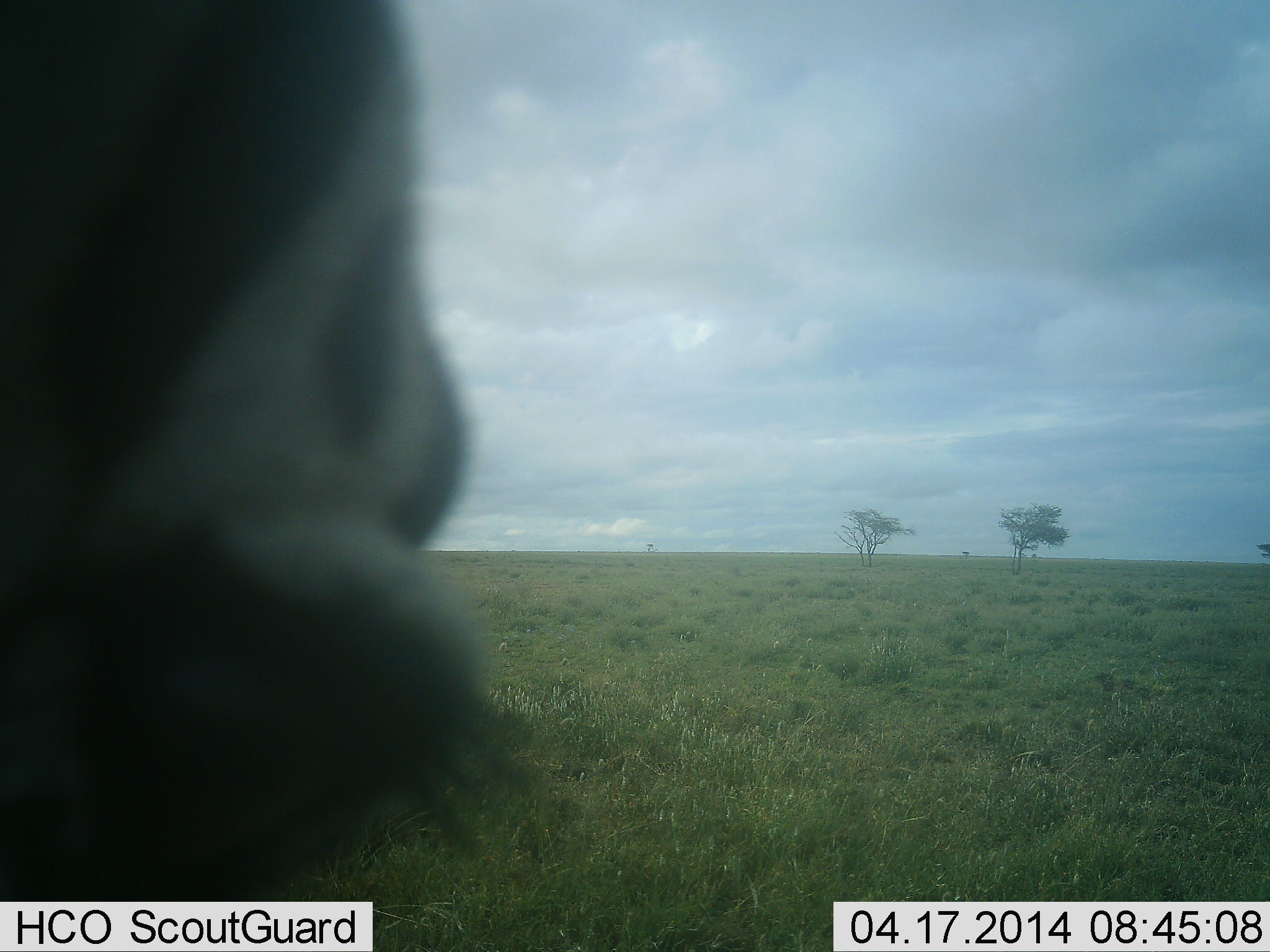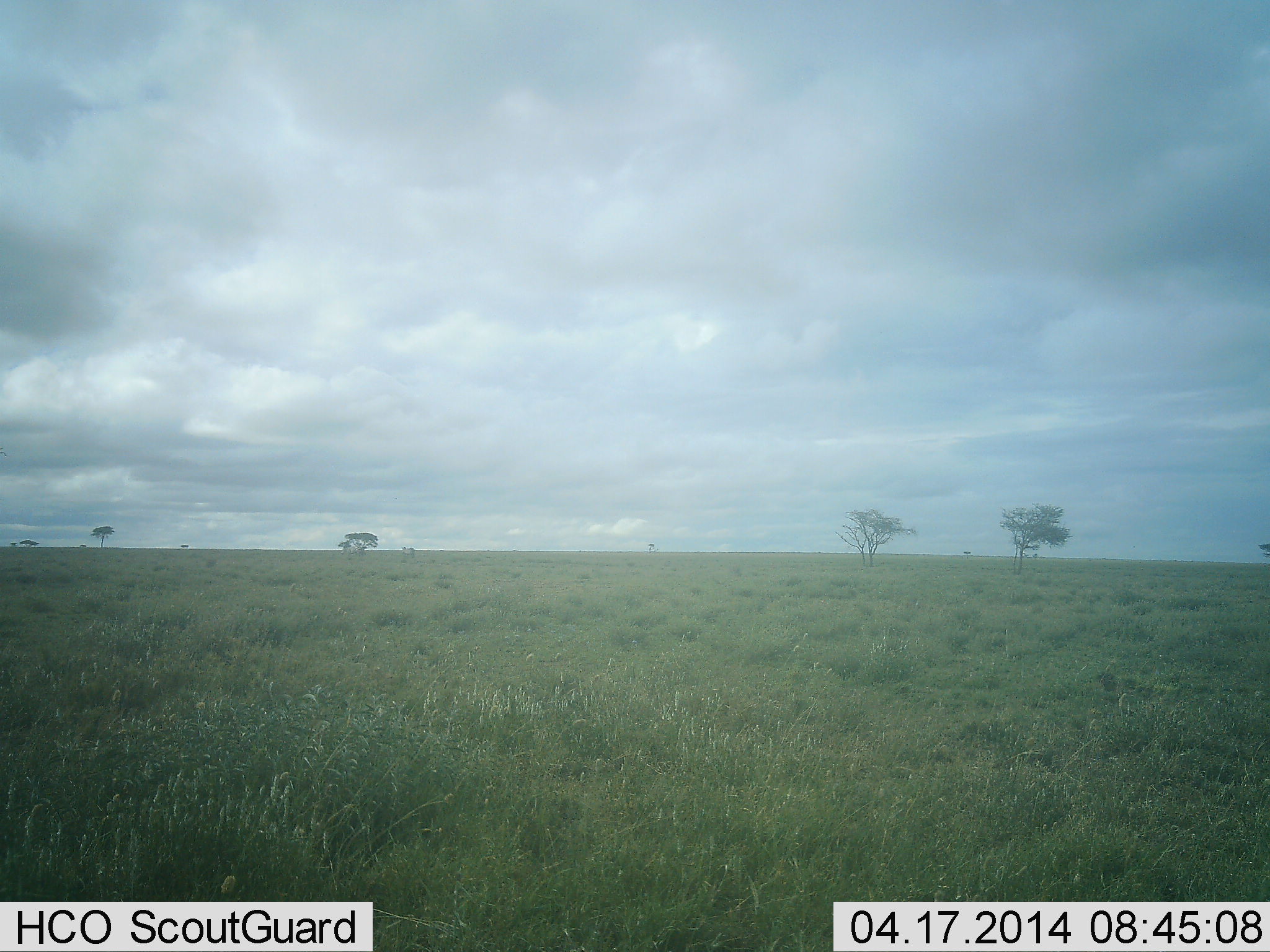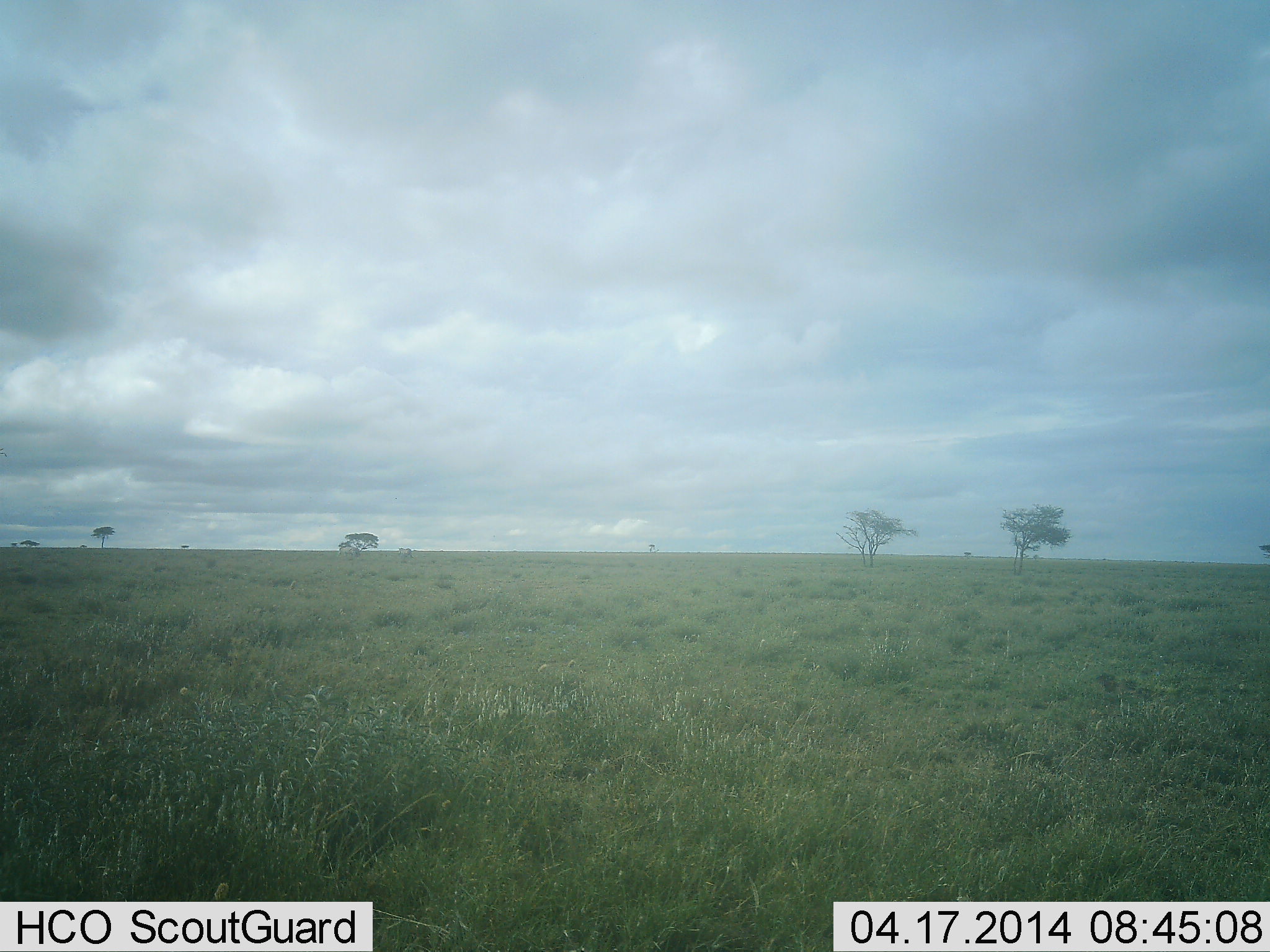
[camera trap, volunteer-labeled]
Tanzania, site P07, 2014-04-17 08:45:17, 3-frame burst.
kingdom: Animalia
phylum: Chordata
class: Mammalia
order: Perissodactyla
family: Equidae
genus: Equus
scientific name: Equus quagga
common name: plains zebra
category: zebra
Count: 1.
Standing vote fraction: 20%.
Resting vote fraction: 0%.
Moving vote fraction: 80%.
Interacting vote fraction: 0%.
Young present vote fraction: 0%.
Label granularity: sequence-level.